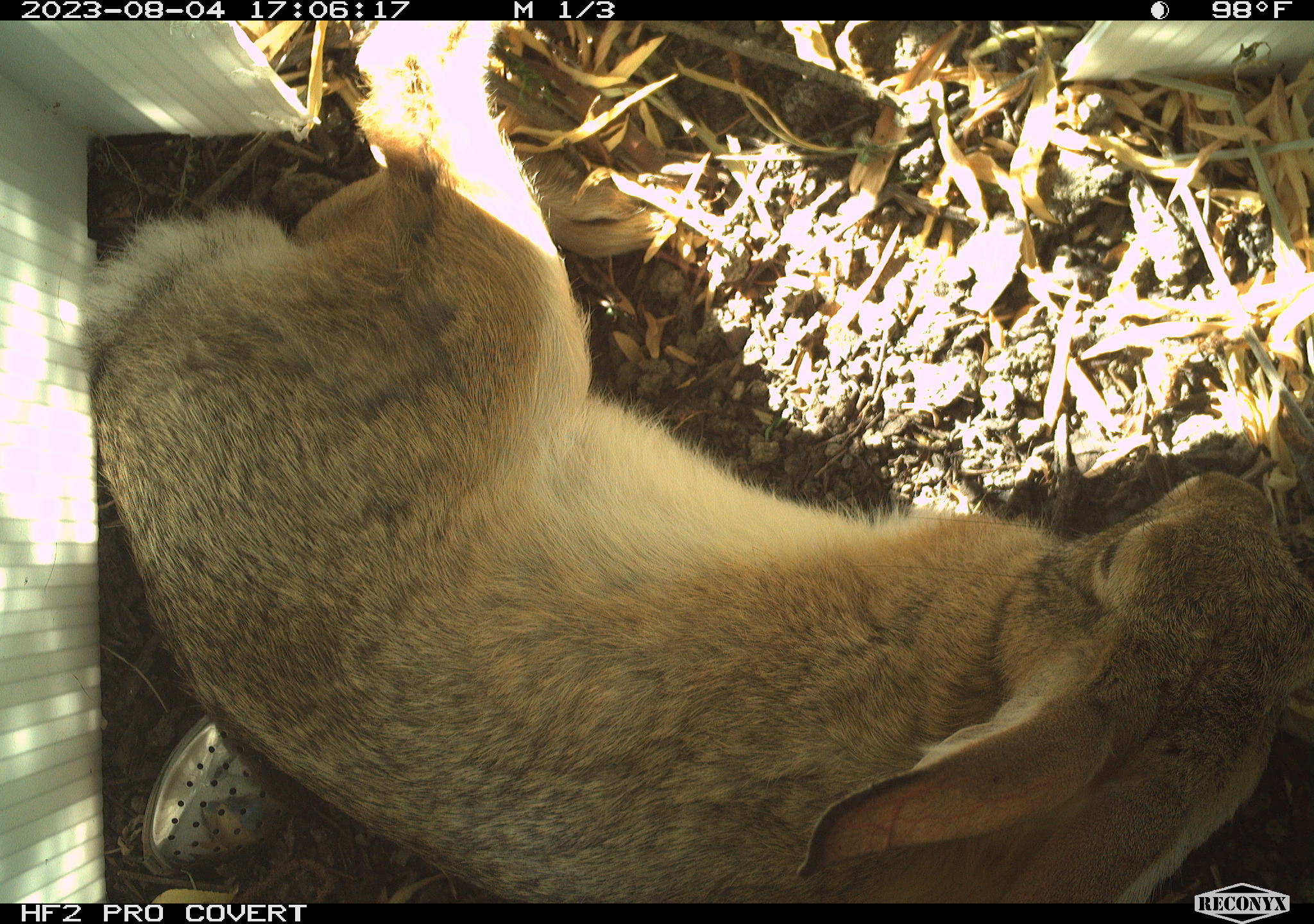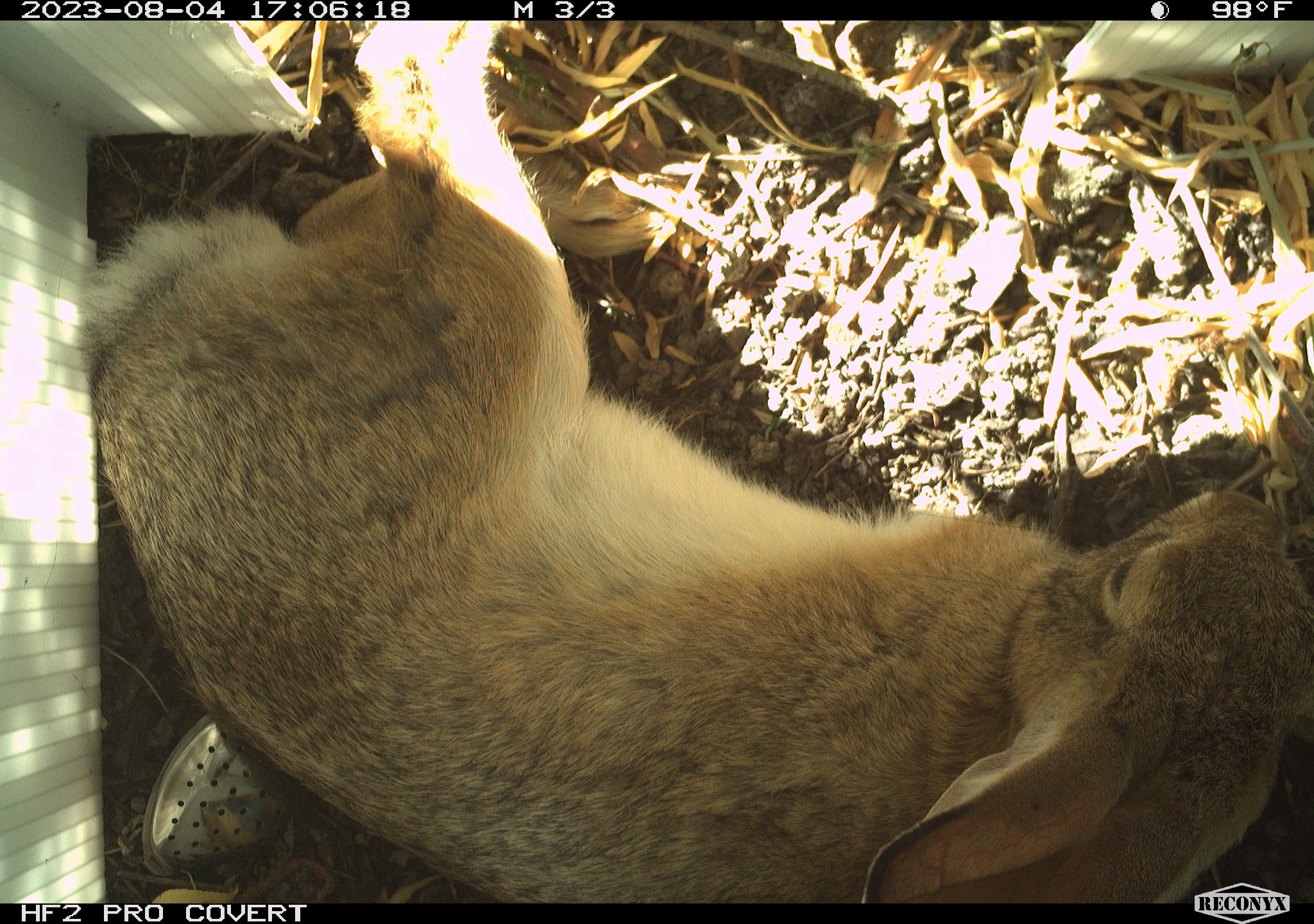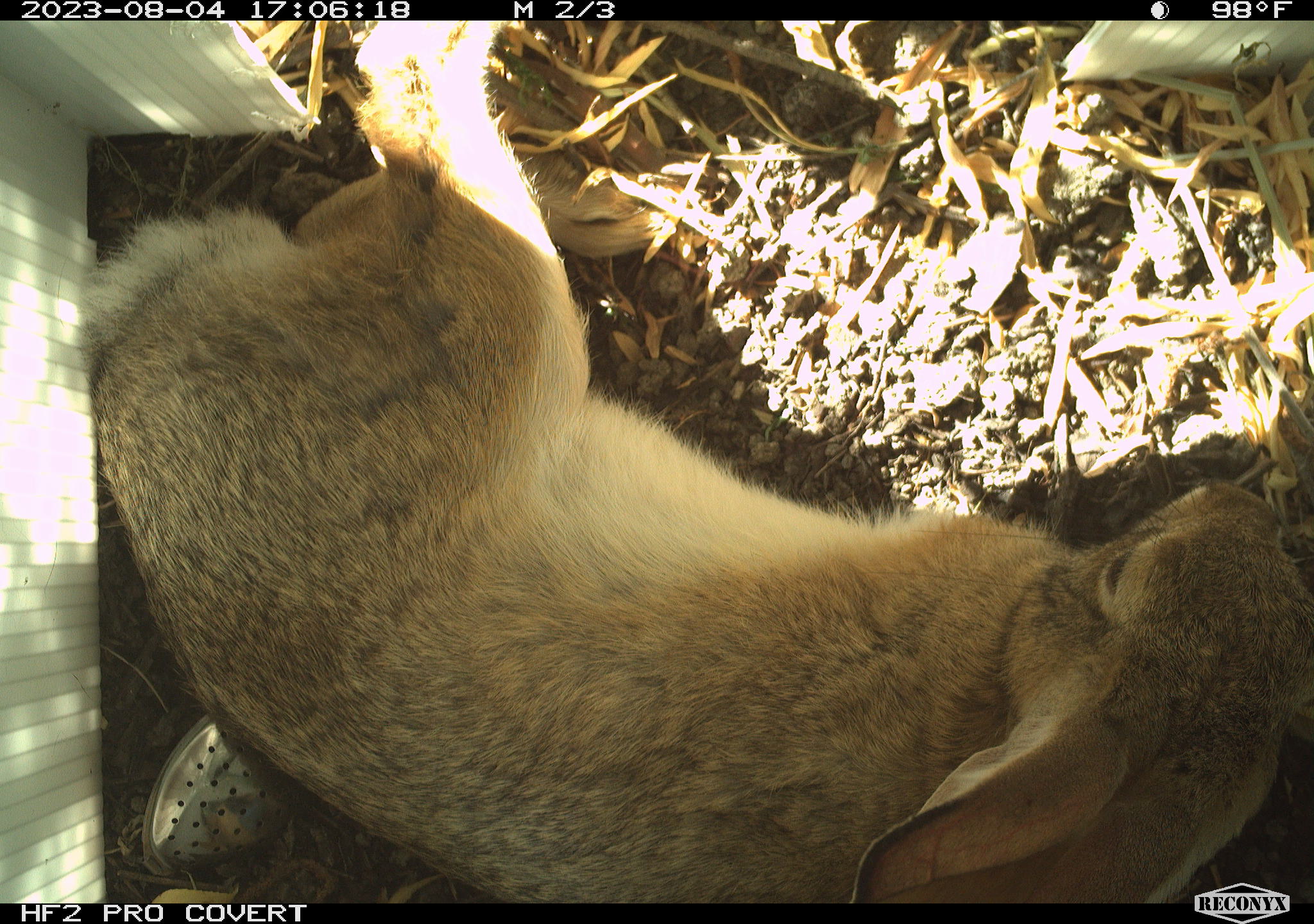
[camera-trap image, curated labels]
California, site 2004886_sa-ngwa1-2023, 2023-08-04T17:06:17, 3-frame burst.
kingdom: Animalia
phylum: Chordata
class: Mammalia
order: Lagomorpha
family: Leporidae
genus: Sylvilagus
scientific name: Sylvilagus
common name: cottontail rabbits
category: sylvilagus species